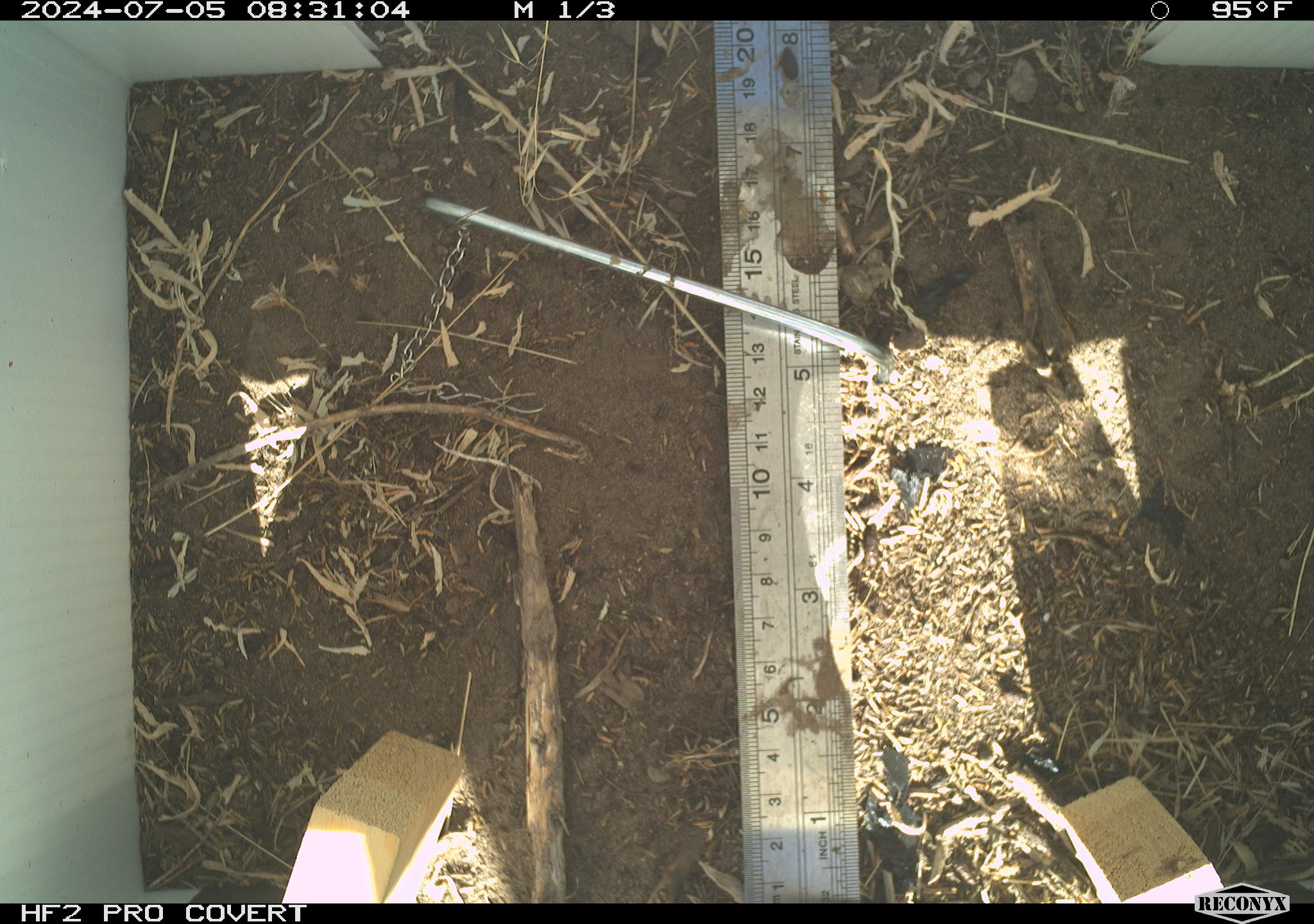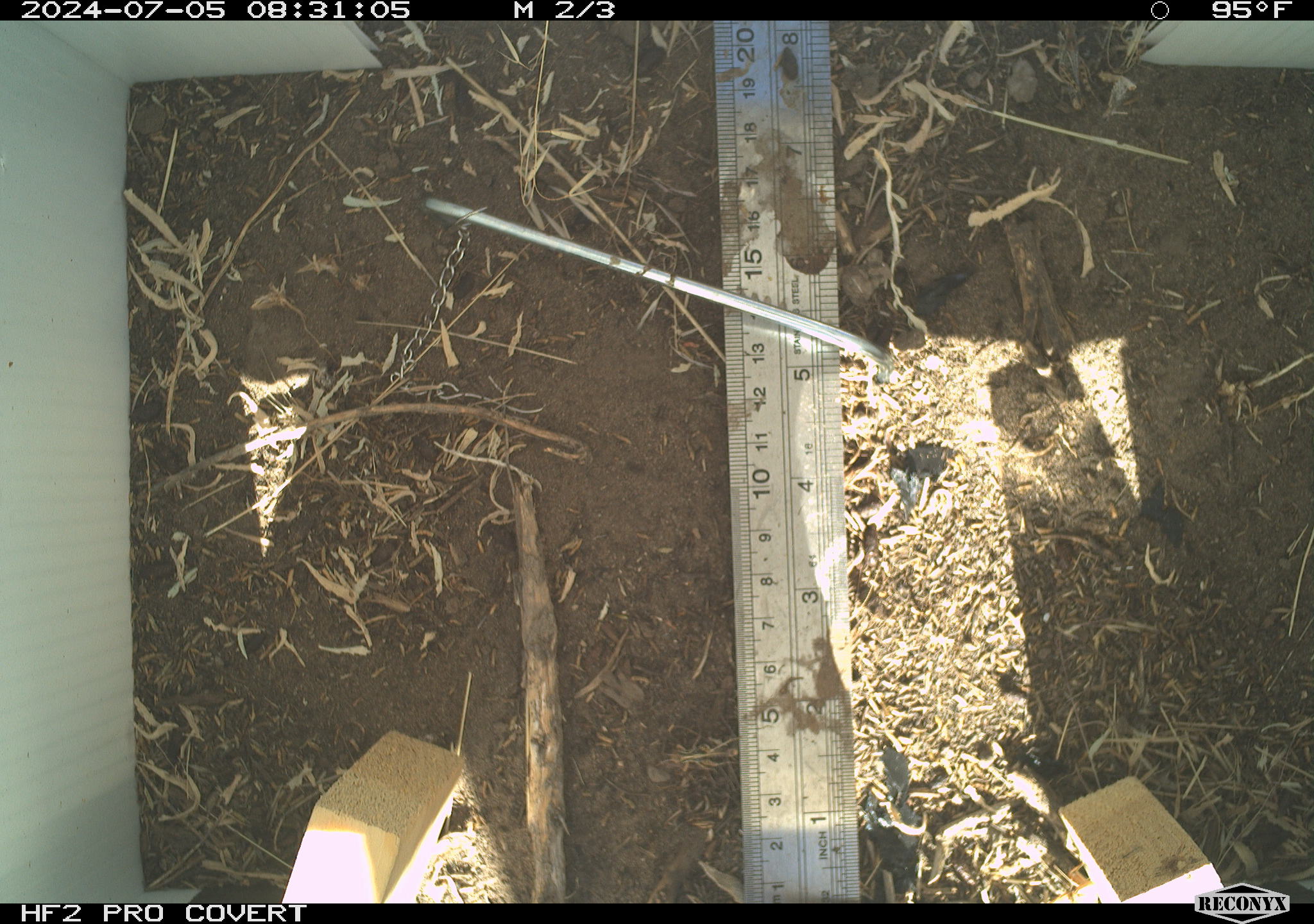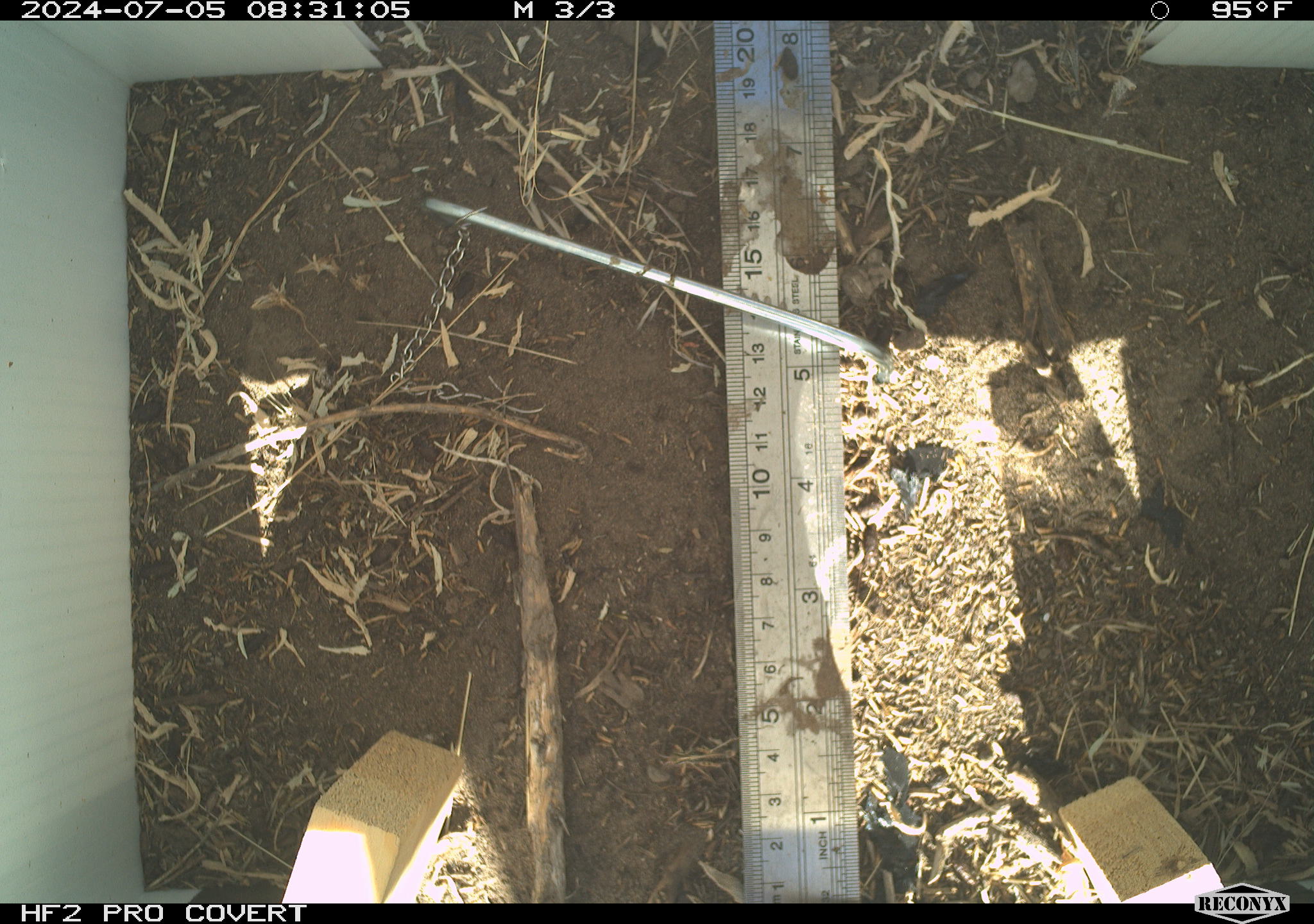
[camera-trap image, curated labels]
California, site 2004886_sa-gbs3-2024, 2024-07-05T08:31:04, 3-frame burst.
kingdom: Animalia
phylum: Chordata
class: Reptilia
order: Squamata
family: Teiidae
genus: Aspidoscelis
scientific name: Aspidoscelis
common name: whiptail lizards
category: aspidoscelis species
Aspidoscelis species (whiptail lizards) (Aspidoscelis).